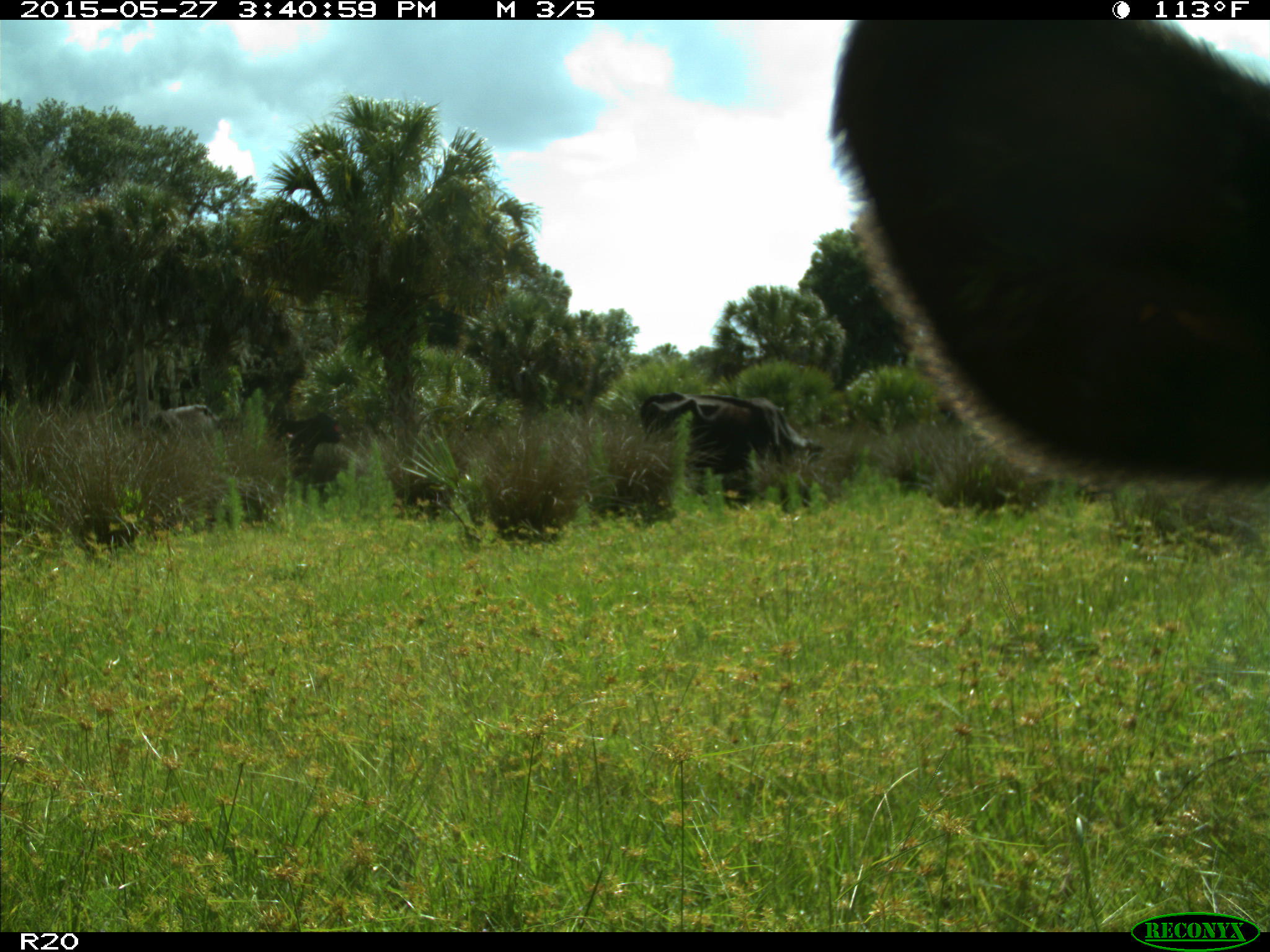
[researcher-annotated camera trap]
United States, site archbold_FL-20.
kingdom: Animalia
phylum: Chordata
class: Mammalia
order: Artiodactyla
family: Bovidae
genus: Bos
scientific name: Bos taurus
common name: domestic cow